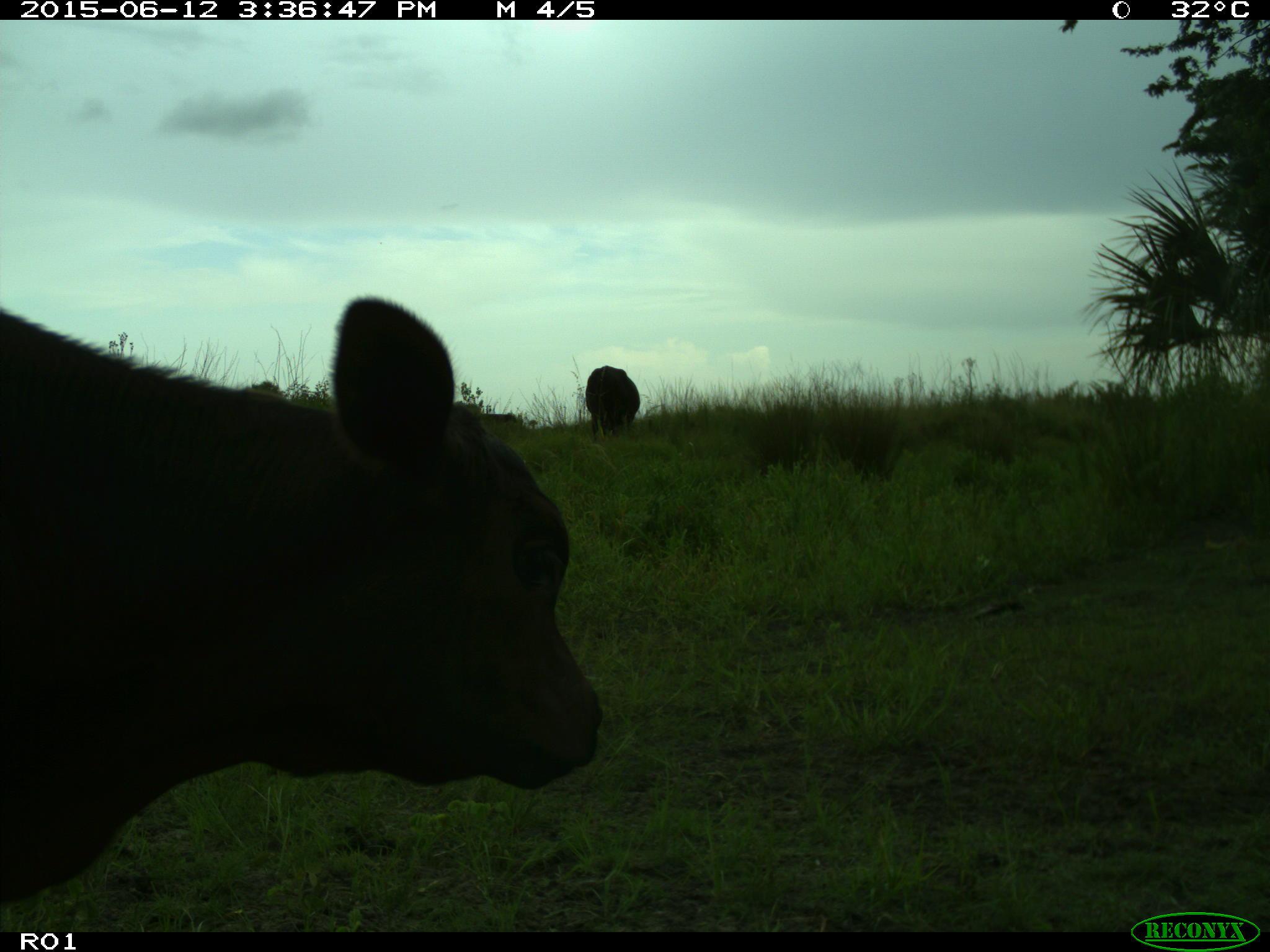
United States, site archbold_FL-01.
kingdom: Animalia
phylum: Chordata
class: Mammalia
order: Artiodactyla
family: Bovidae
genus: Bos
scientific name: Bos taurus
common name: domestic cow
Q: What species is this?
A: Bos taurus (domestic cow).